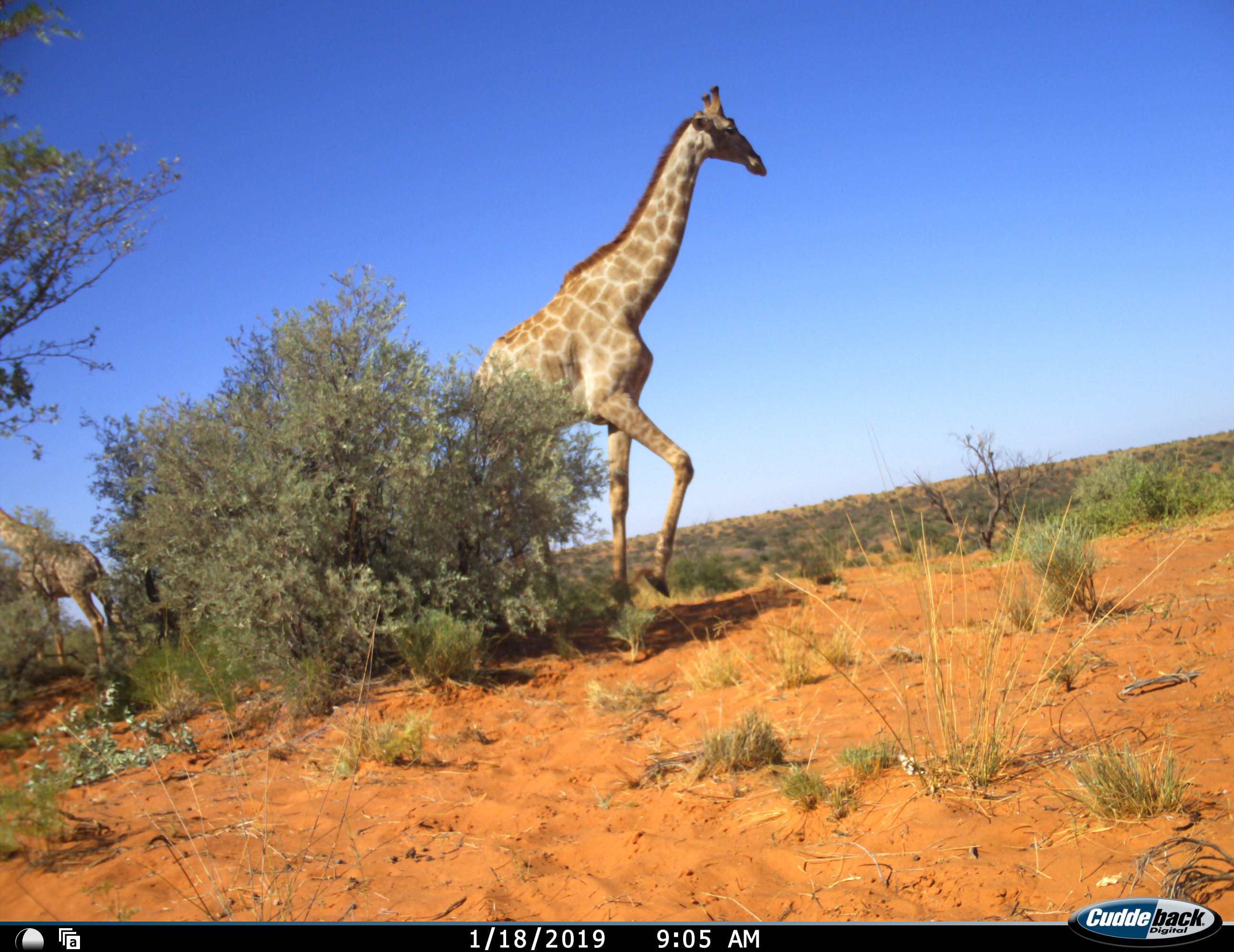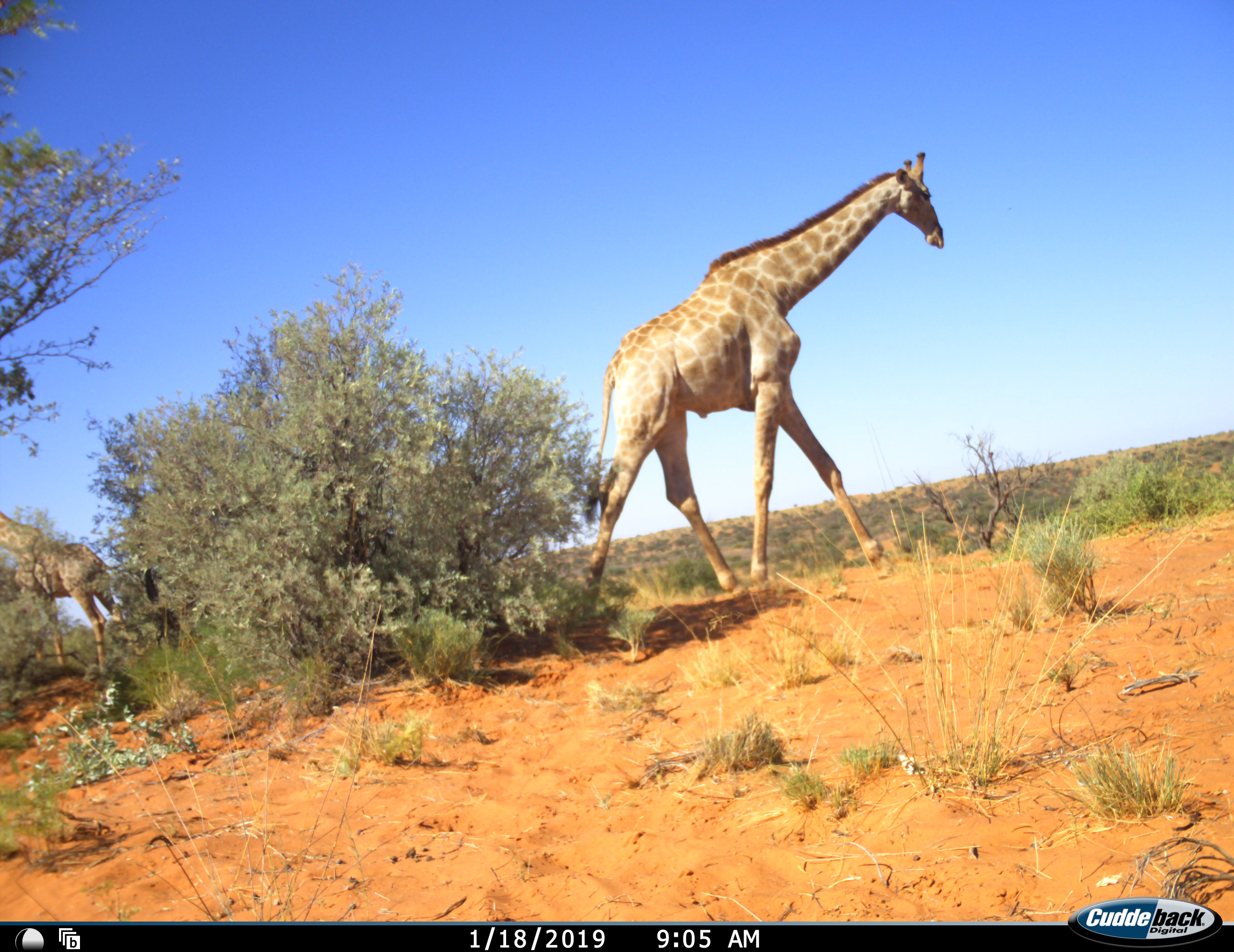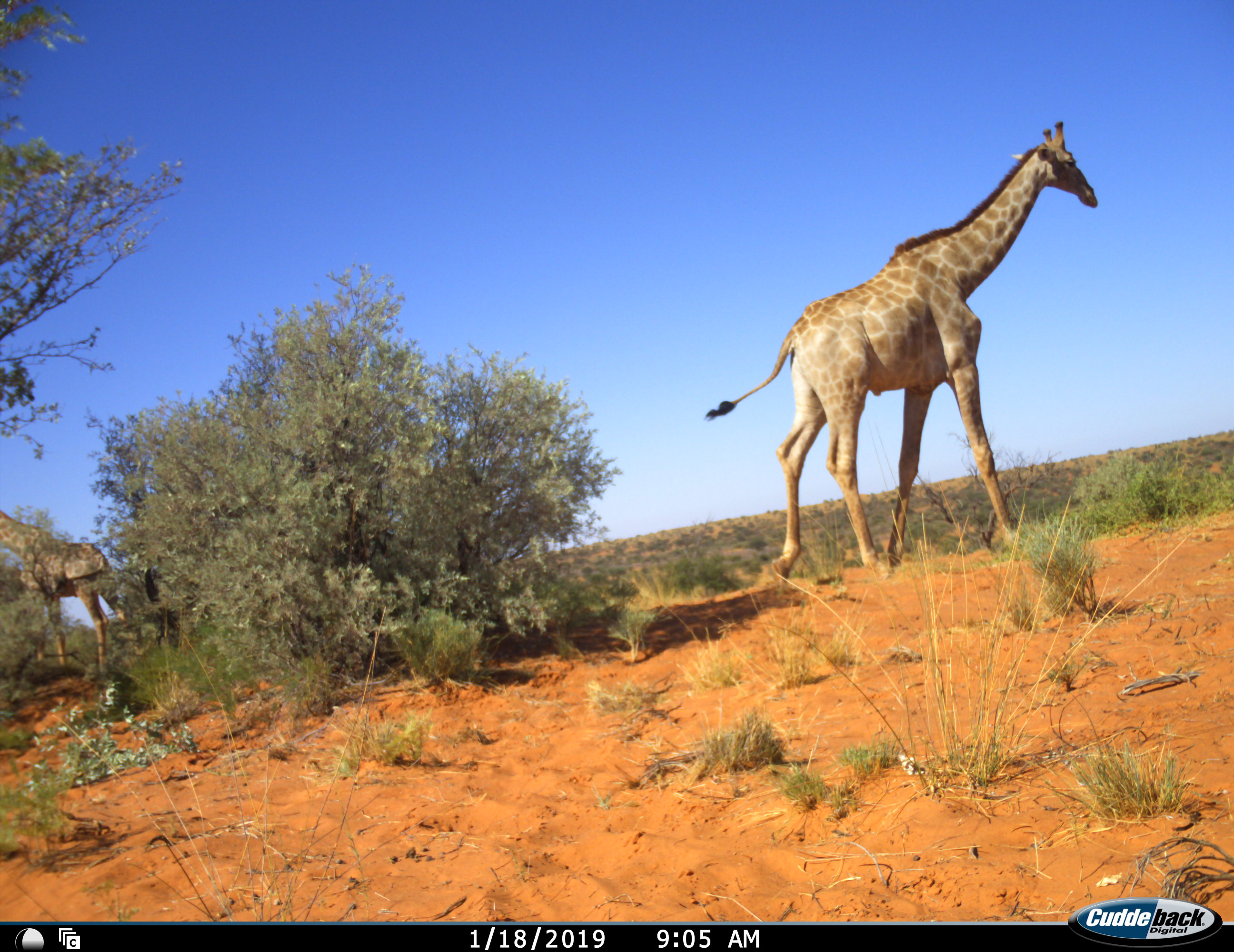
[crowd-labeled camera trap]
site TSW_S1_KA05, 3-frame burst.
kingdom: Animalia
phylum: Chordata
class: Mammalia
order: Artiodactyla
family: Giraffidae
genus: Giraffa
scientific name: Giraffa camelopardalis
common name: giraffe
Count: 2.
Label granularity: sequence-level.